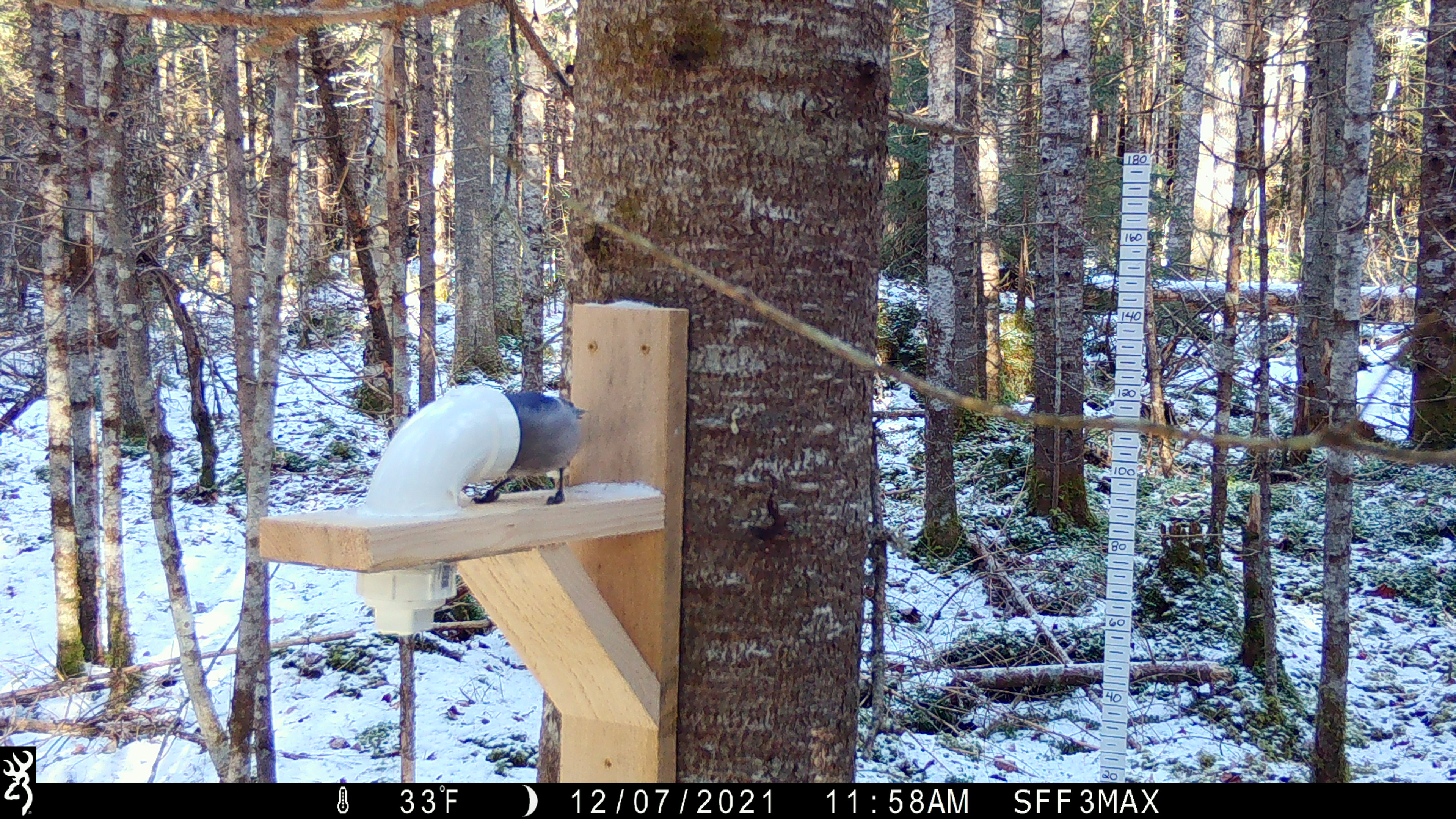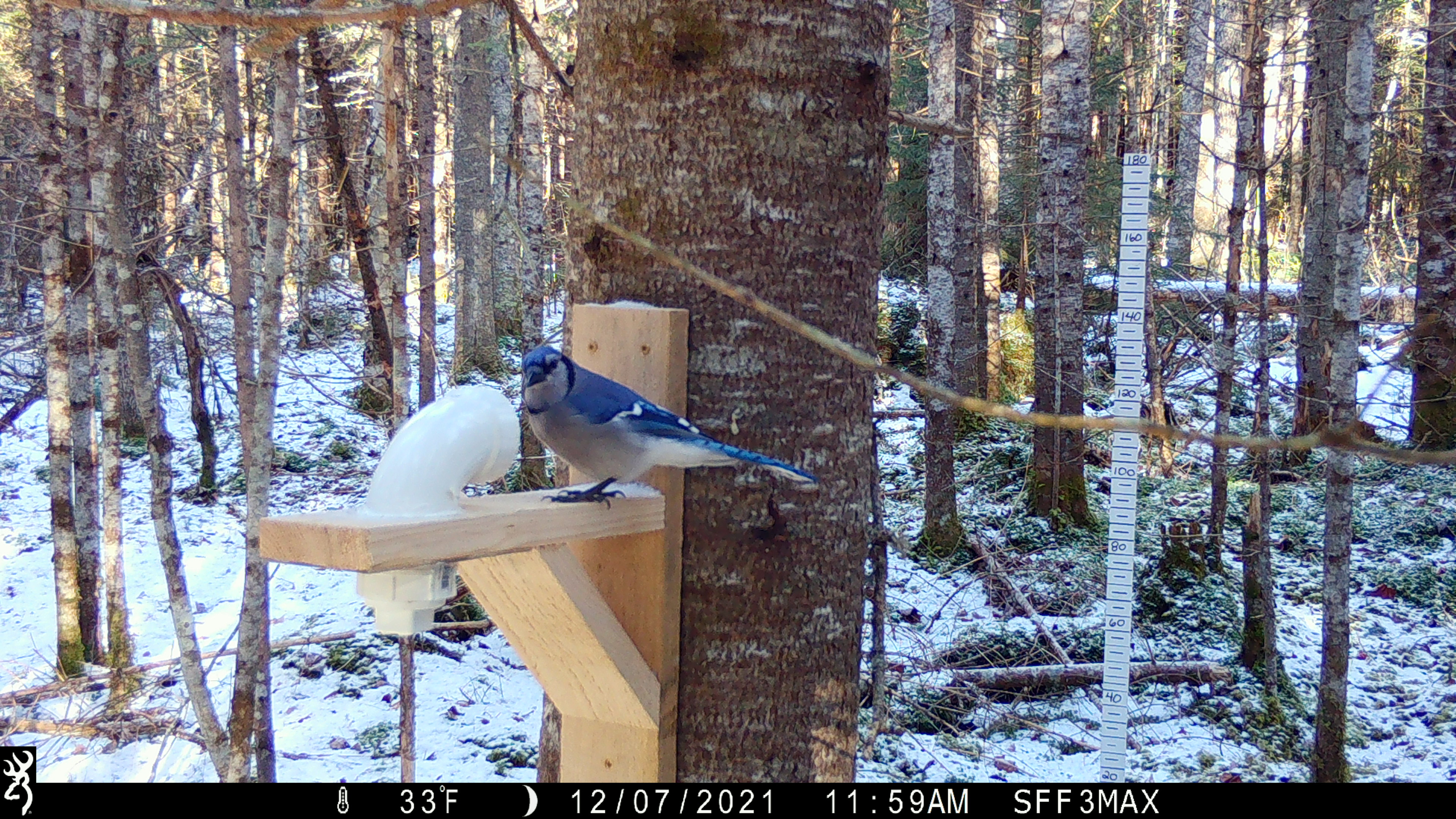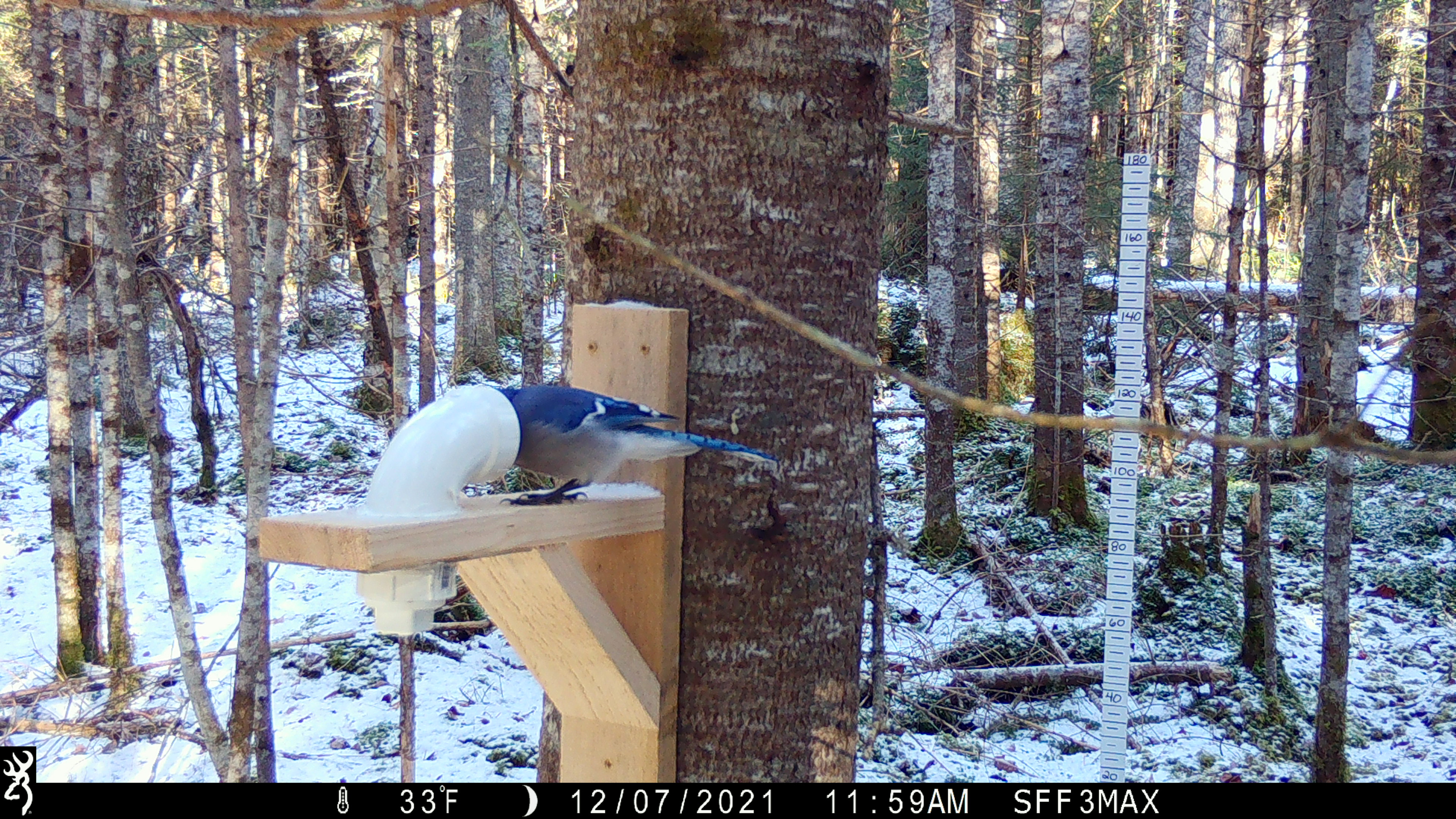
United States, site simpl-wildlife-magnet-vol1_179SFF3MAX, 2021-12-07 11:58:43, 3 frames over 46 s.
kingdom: Animalia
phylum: Chordata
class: Aves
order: Passeriformes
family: Corvidae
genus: Cyanocitta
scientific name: Cyanocitta cristata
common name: blue jay